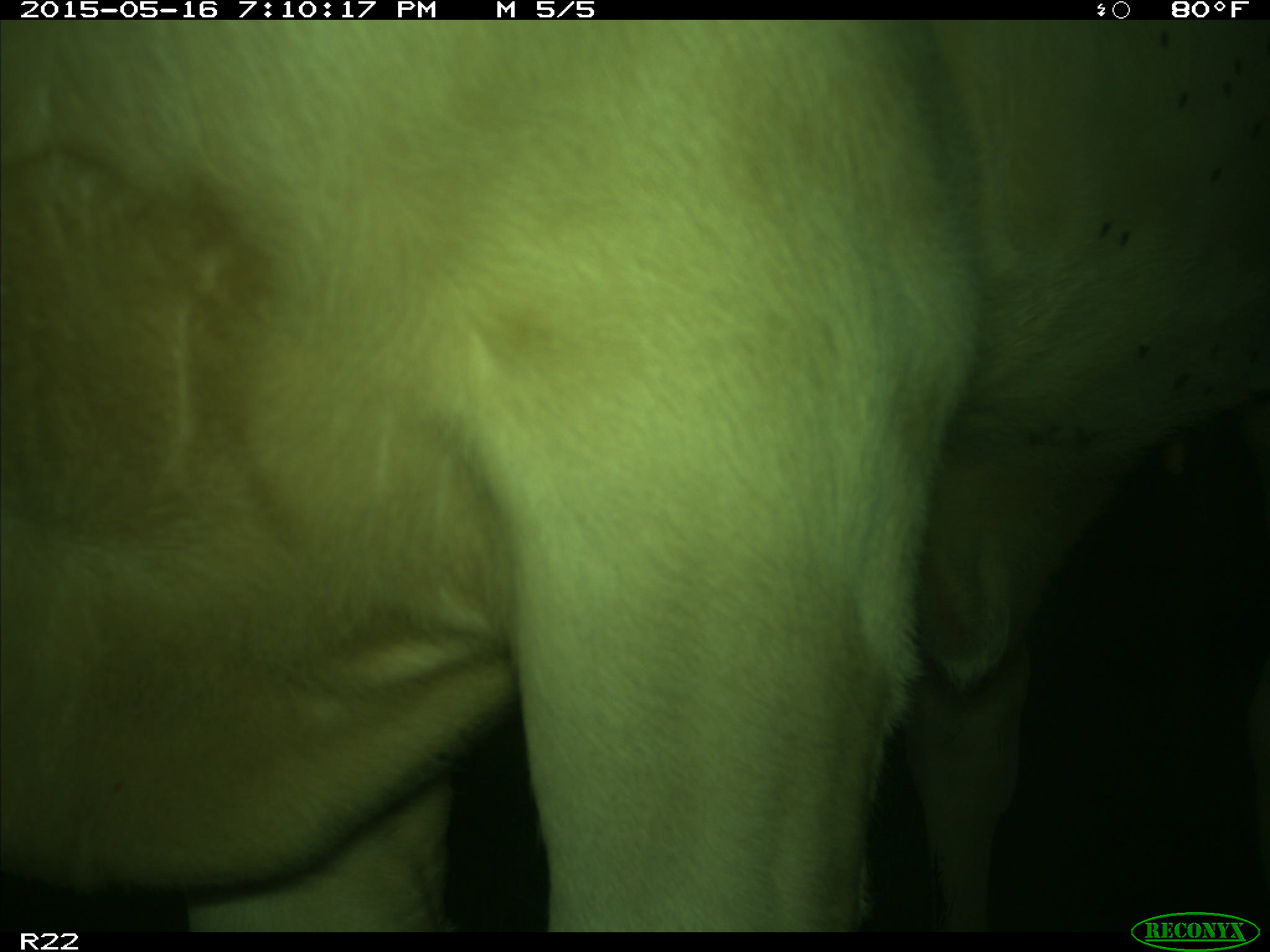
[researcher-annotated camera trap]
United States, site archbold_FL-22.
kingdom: Animalia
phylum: Chordata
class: Mammalia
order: Artiodactyla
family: Bovidae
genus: Bos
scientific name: Bos taurus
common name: domestic cow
Bos taurus (domestic cow).